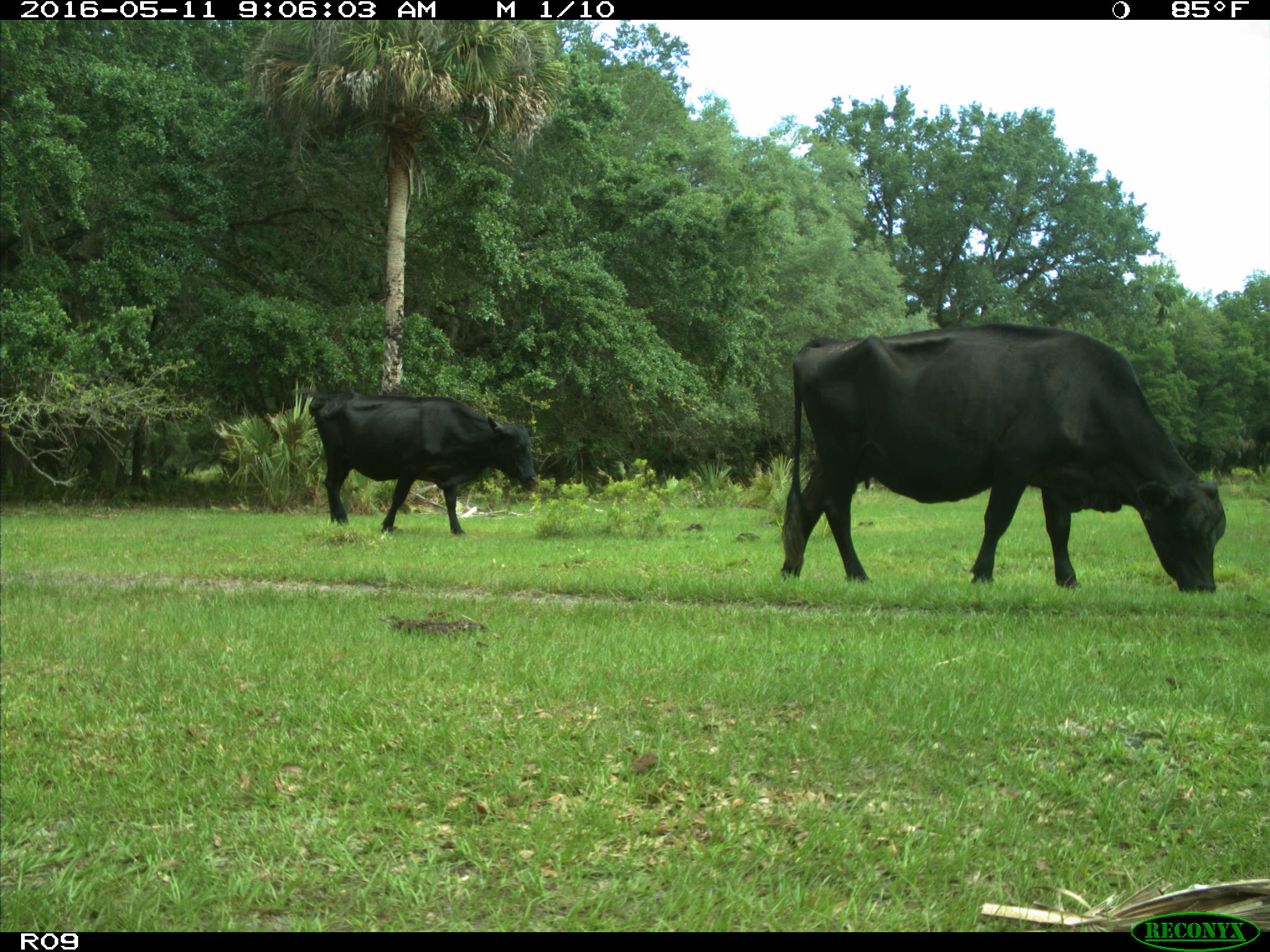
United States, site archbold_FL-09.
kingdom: Animalia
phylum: Chordata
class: Mammalia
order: Artiodactyla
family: Bovidae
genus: Bos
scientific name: Bos taurus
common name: domestic cow